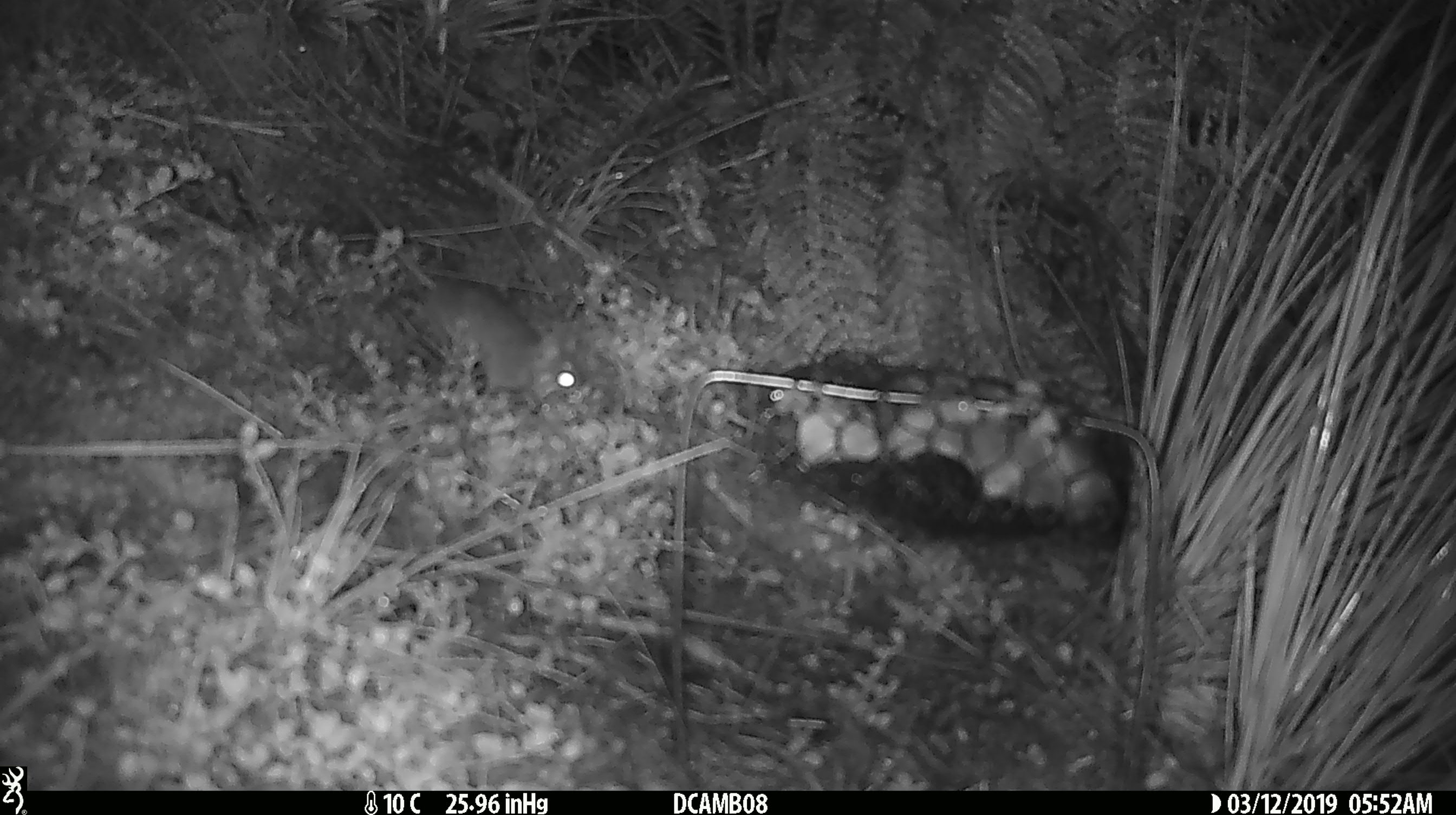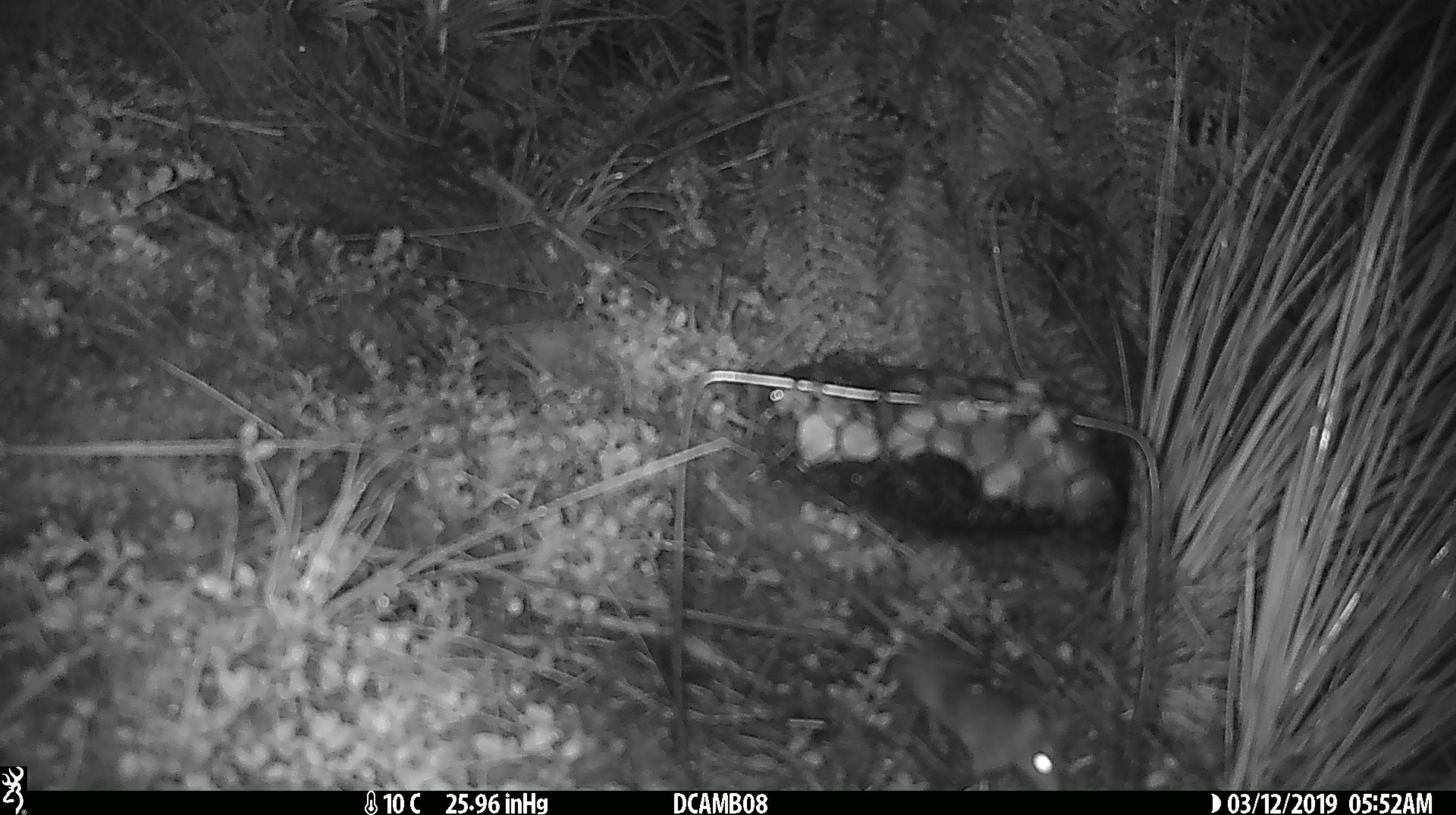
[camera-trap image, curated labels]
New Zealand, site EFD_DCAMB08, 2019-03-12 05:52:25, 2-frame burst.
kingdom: Animalia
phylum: Chordata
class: Mammalia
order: Rodentia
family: Muridae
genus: Mus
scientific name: Mus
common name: mouse